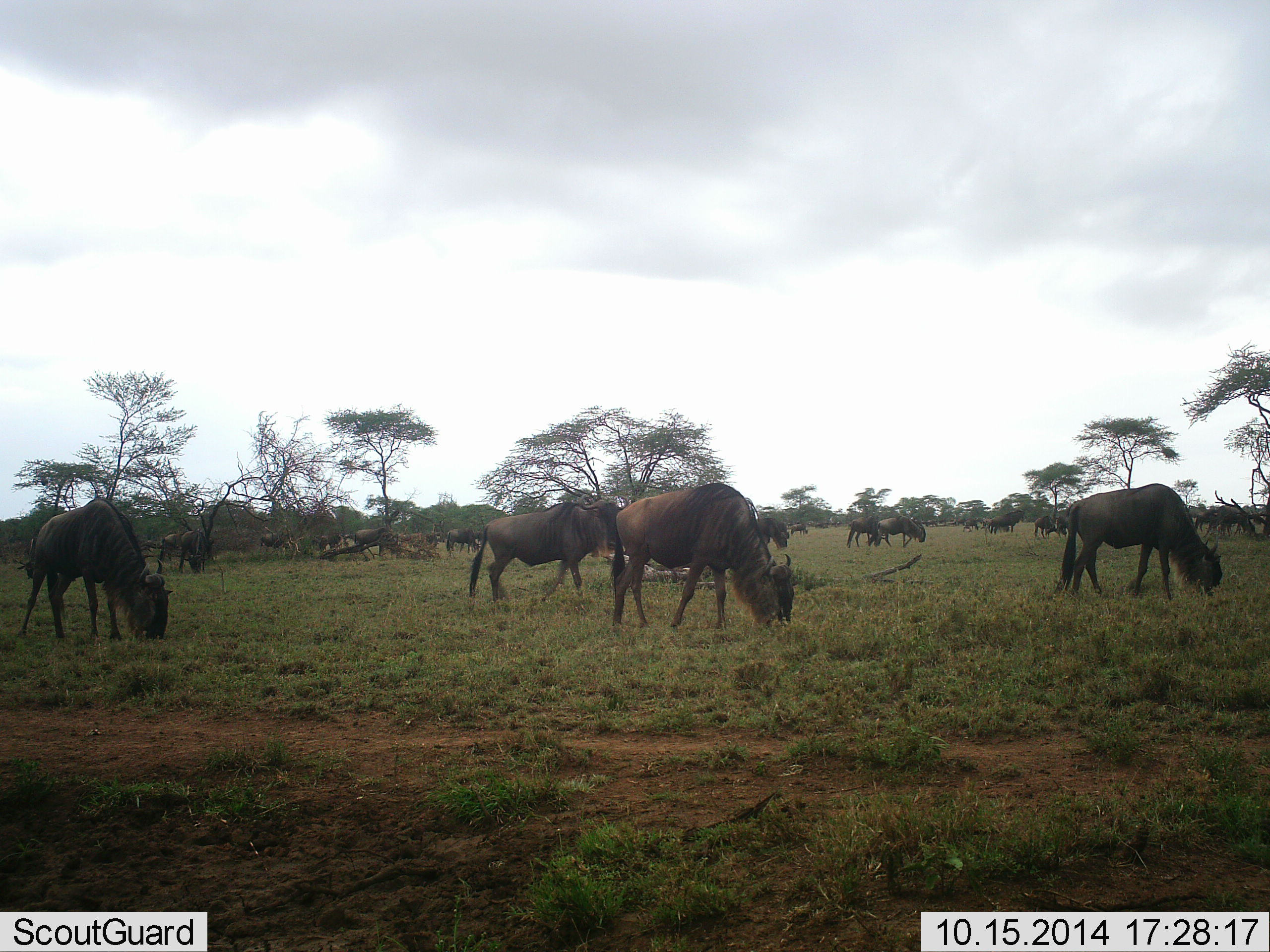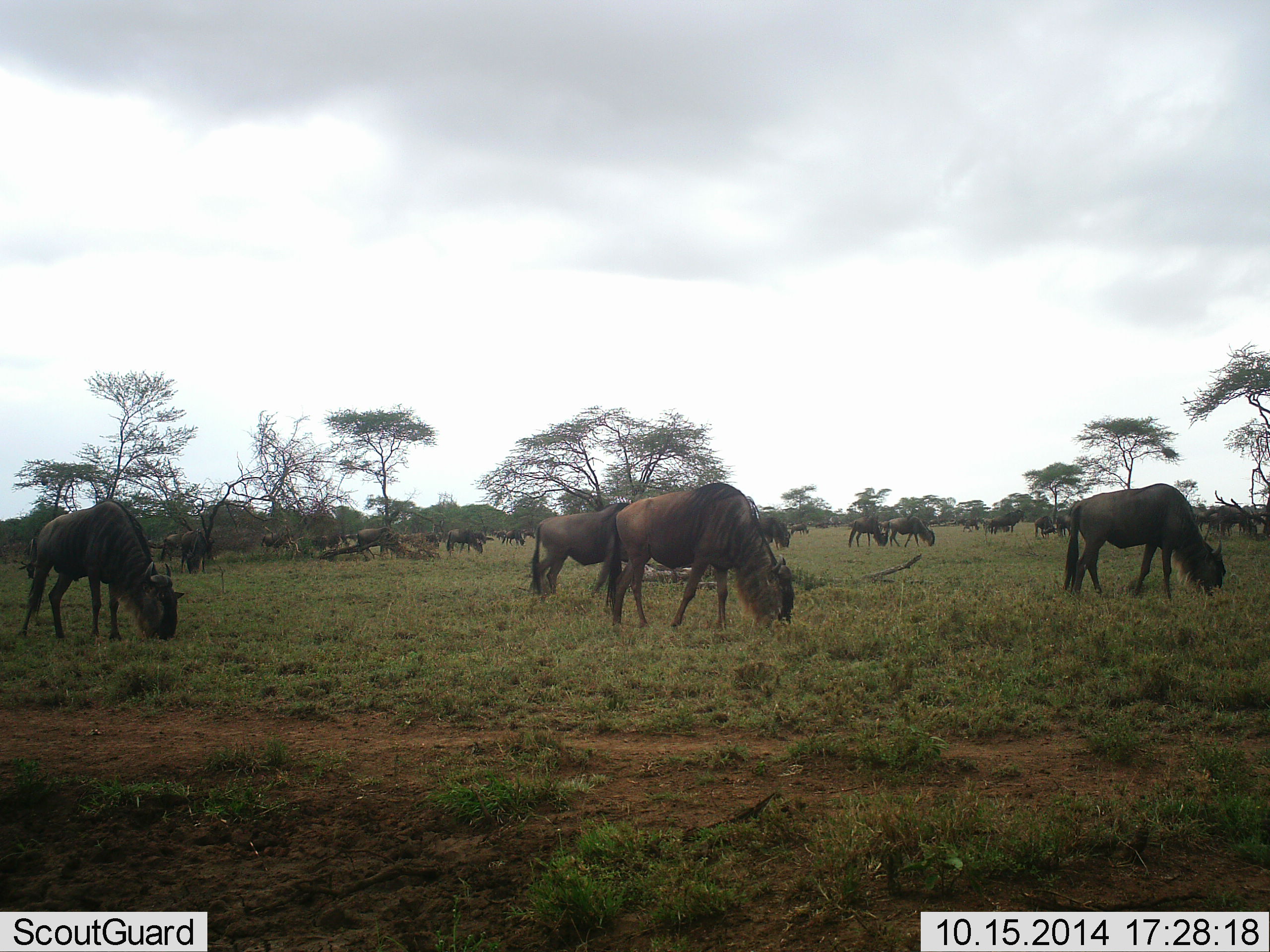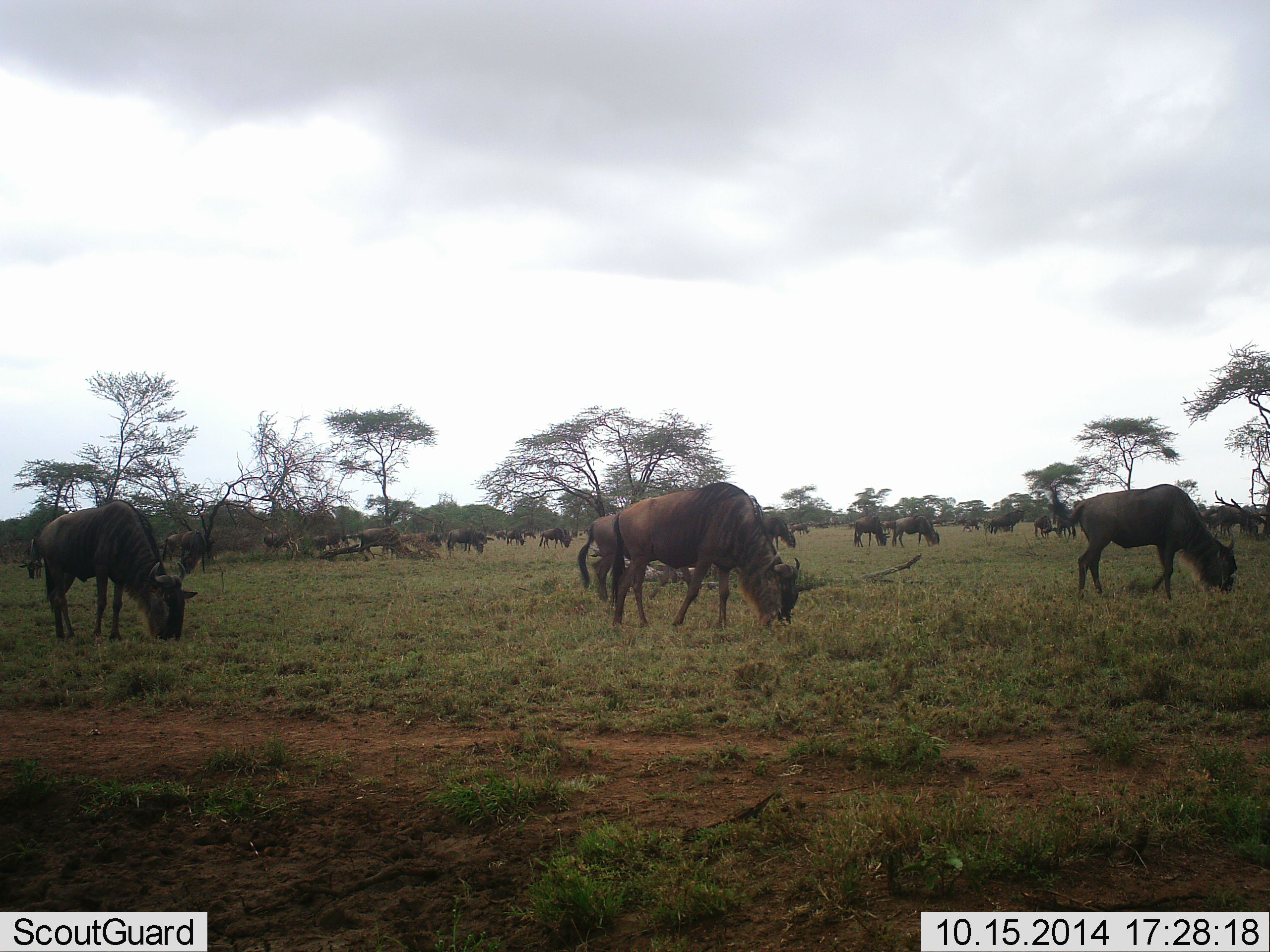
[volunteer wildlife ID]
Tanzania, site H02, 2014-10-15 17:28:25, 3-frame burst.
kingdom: Animalia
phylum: Chordata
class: Mammalia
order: Artiodactyla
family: Bovidae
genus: Connochaetes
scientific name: Connochaetes taurinus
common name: blue wildebeest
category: wildebeest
Wildebeest (blue wildebeest) (Connochaetes taurinus), count 11-50. Behavior (volunteer vote fractions): standing 20%, resting 0%, moving 30%, interacting 0%. Young present (vote fraction): 0%. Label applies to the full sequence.